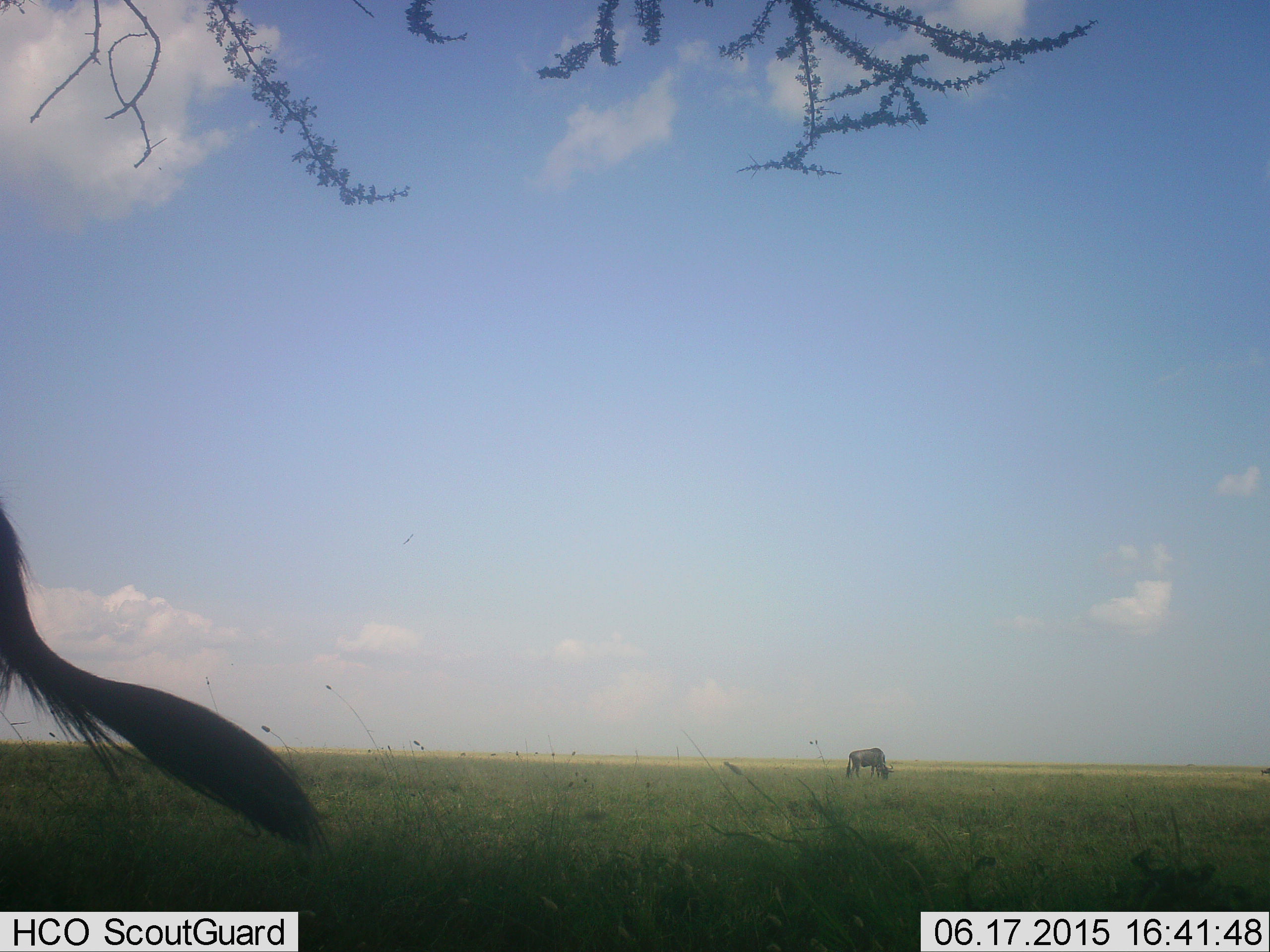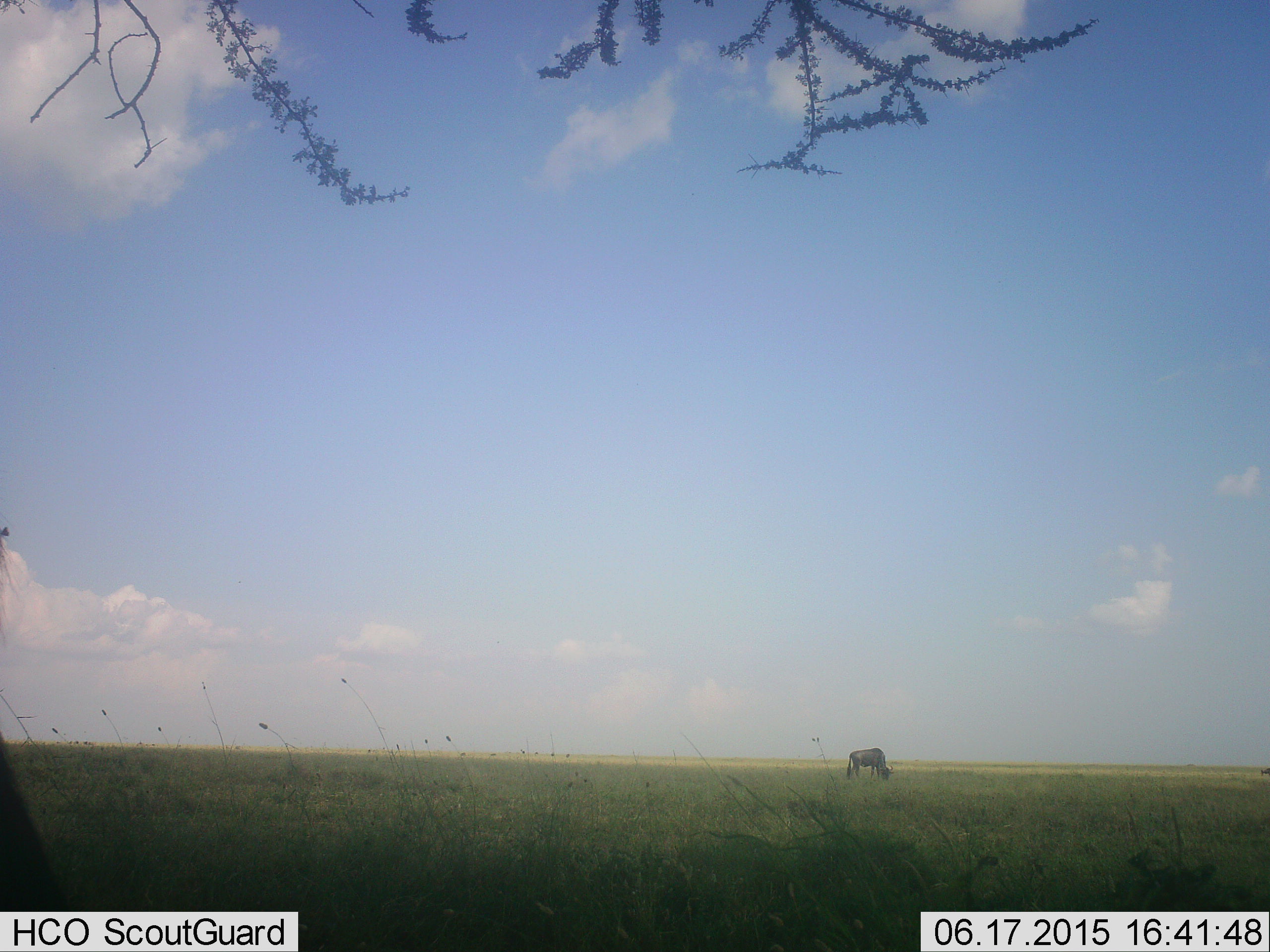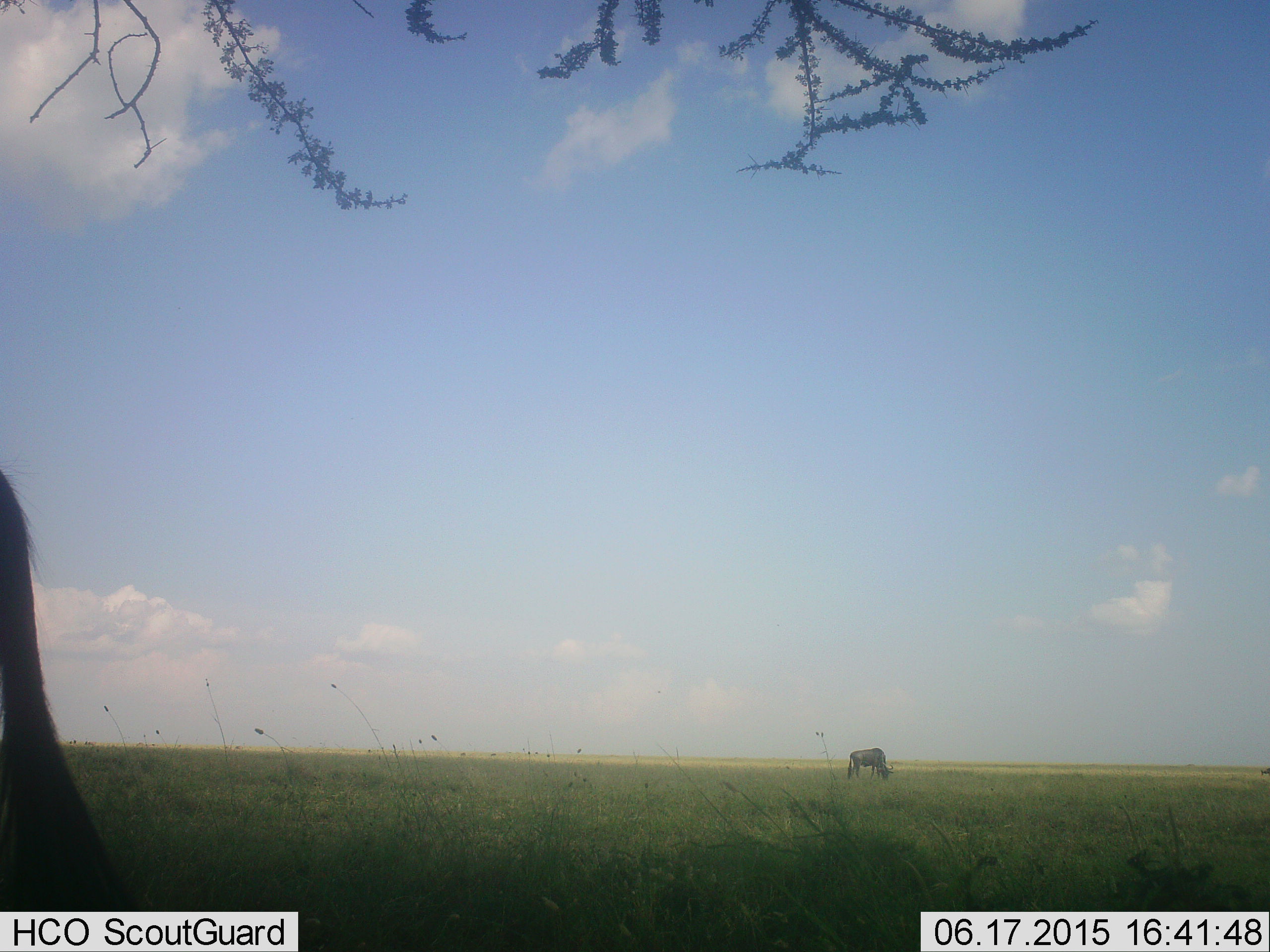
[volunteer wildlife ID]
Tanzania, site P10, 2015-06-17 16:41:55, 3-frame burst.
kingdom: Animalia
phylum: Chordata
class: Mammalia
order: Artiodactyla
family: Bovidae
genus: Connochaetes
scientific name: Connochaetes taurinus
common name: blue wildebeest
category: wildebeest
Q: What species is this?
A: Wildebeest (blue wildebeest) (Connochaetes taurinus).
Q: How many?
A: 2.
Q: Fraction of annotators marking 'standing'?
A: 60%.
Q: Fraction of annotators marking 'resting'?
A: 0%.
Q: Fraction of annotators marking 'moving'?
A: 10%.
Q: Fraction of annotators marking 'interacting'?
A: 0%.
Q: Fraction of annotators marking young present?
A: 0%.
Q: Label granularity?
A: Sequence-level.